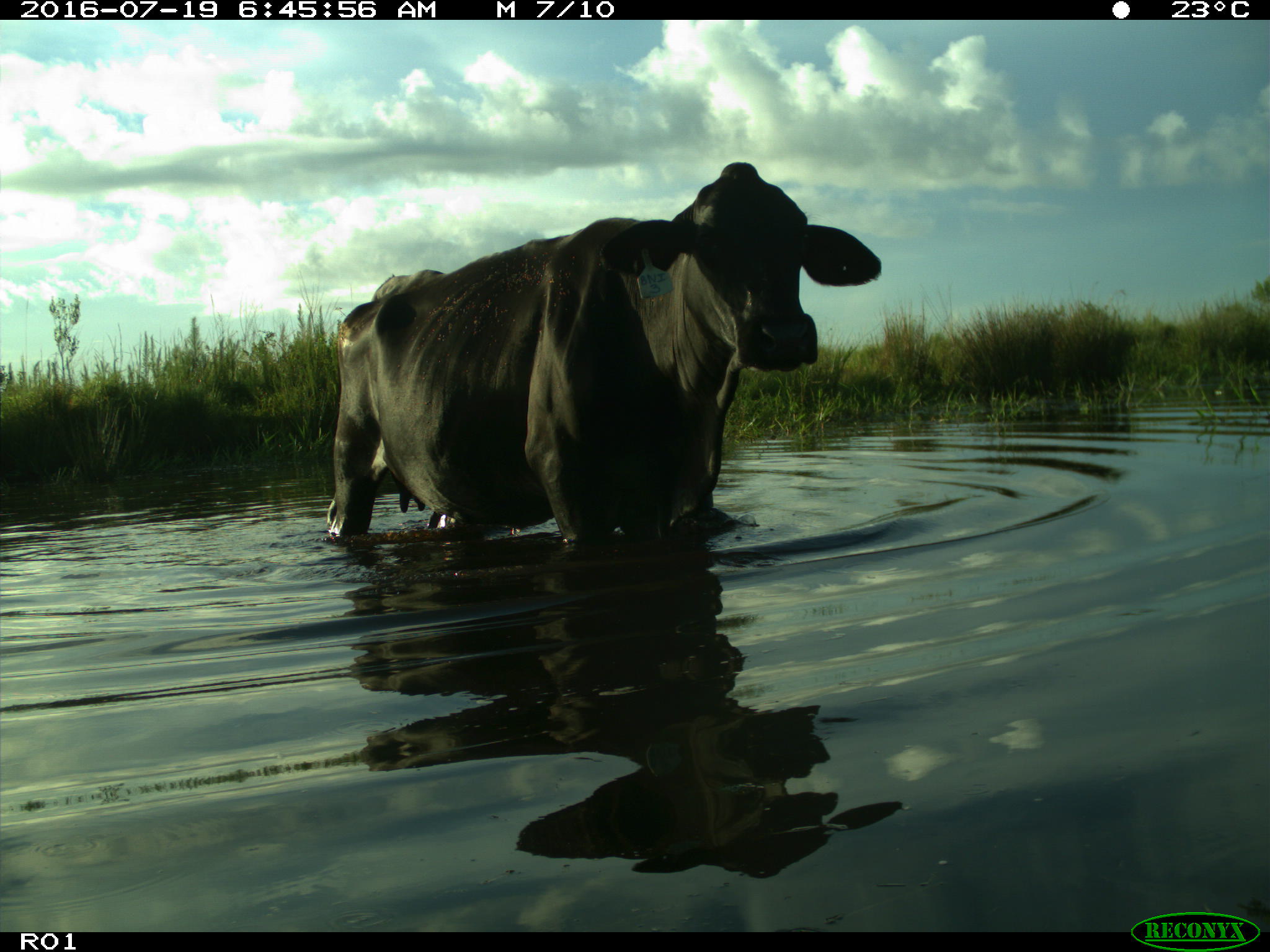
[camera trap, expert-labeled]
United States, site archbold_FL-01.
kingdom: Animalia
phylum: Chordata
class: Mammalia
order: Artiodactyla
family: Bovidae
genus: Bos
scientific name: Bos taurus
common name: domestic cow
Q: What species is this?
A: Bos taurus (domestic cow).